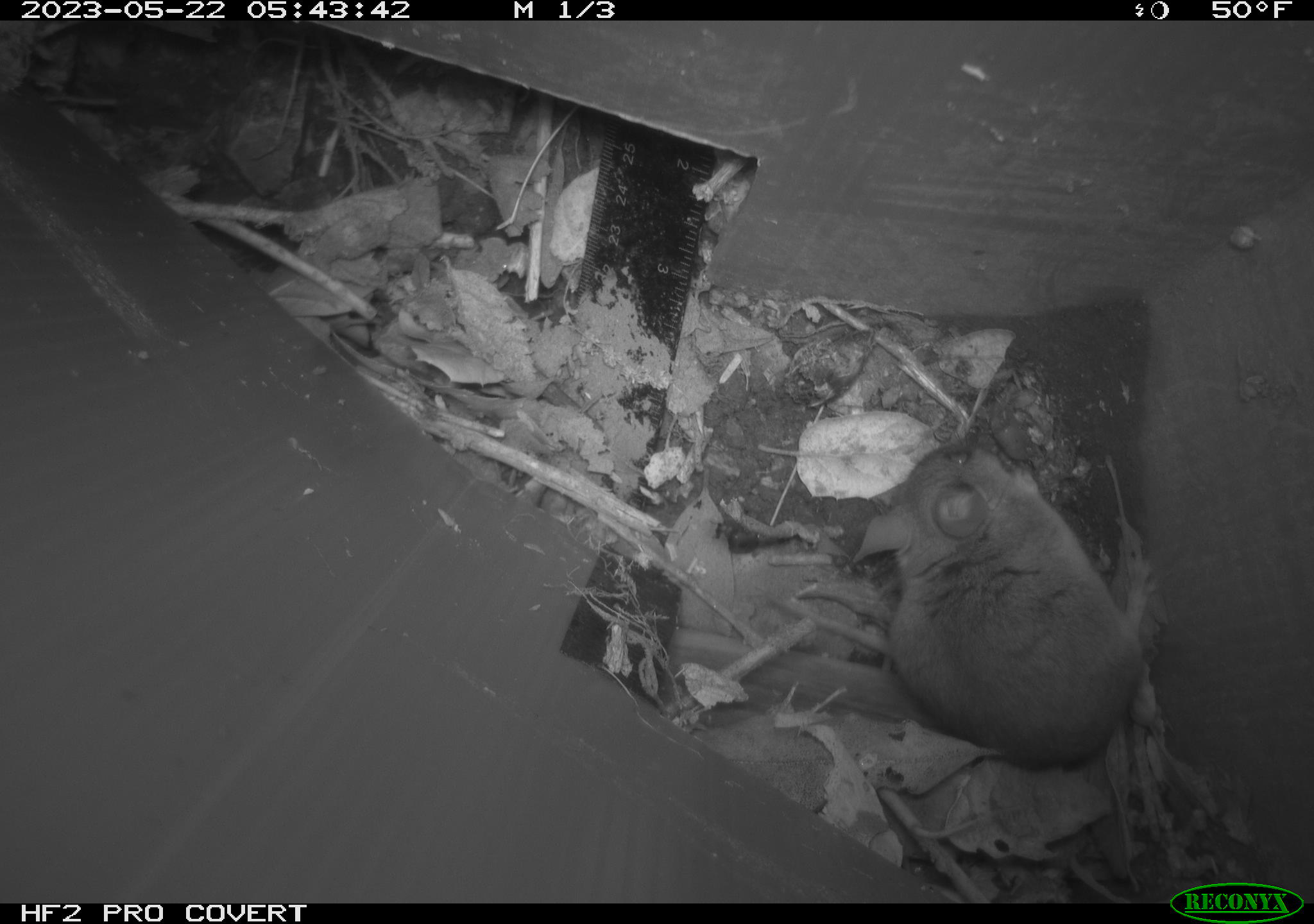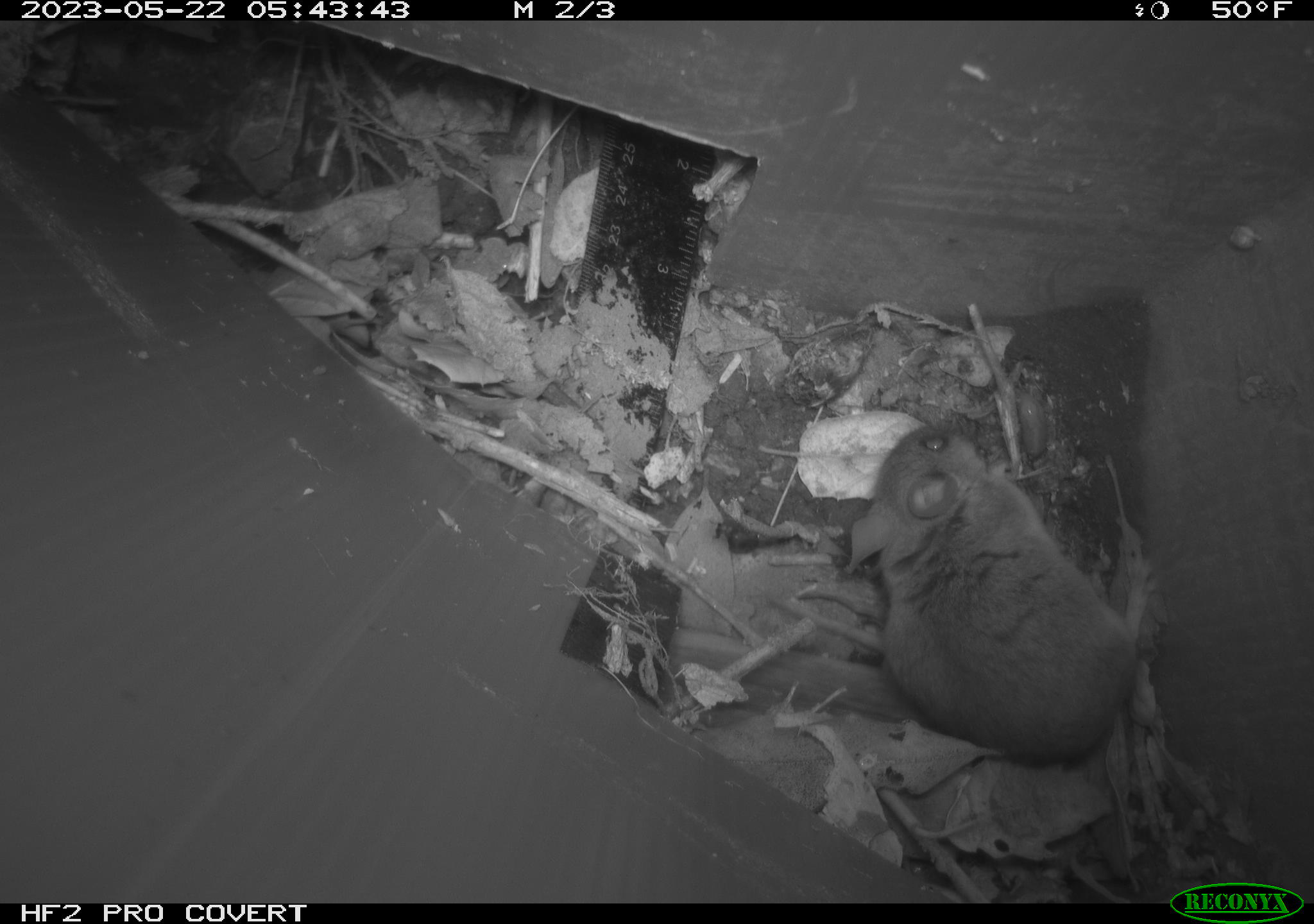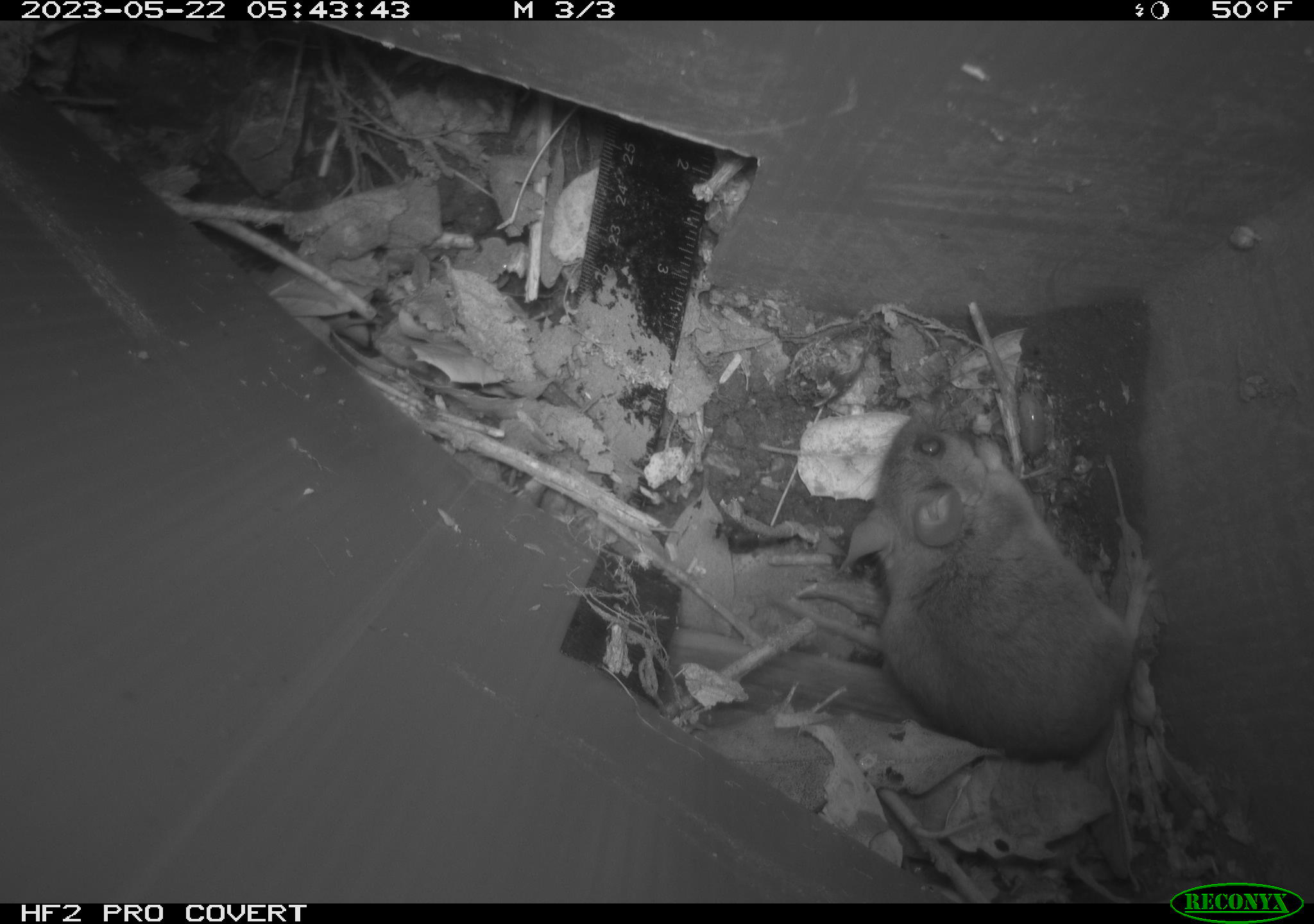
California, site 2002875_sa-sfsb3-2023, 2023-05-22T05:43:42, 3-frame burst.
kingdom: Animalia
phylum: Chordata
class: Mammalia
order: Rodentia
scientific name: Rodentia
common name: mouse species